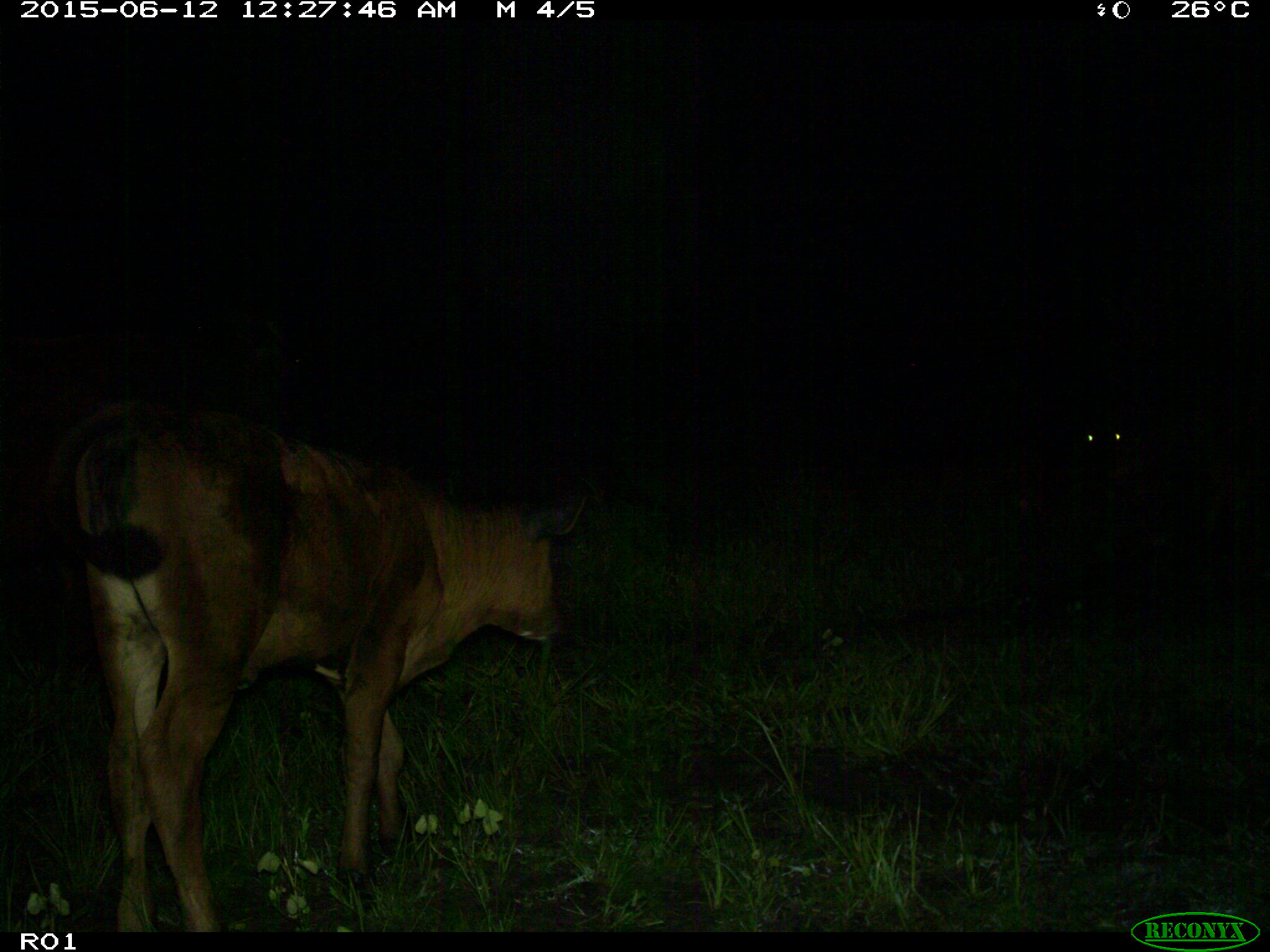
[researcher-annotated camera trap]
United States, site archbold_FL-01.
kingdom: Animalia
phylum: Chordata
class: Mammalia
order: Artiodactyla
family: Bovidae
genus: Bos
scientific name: Bos taurus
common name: domestic cow